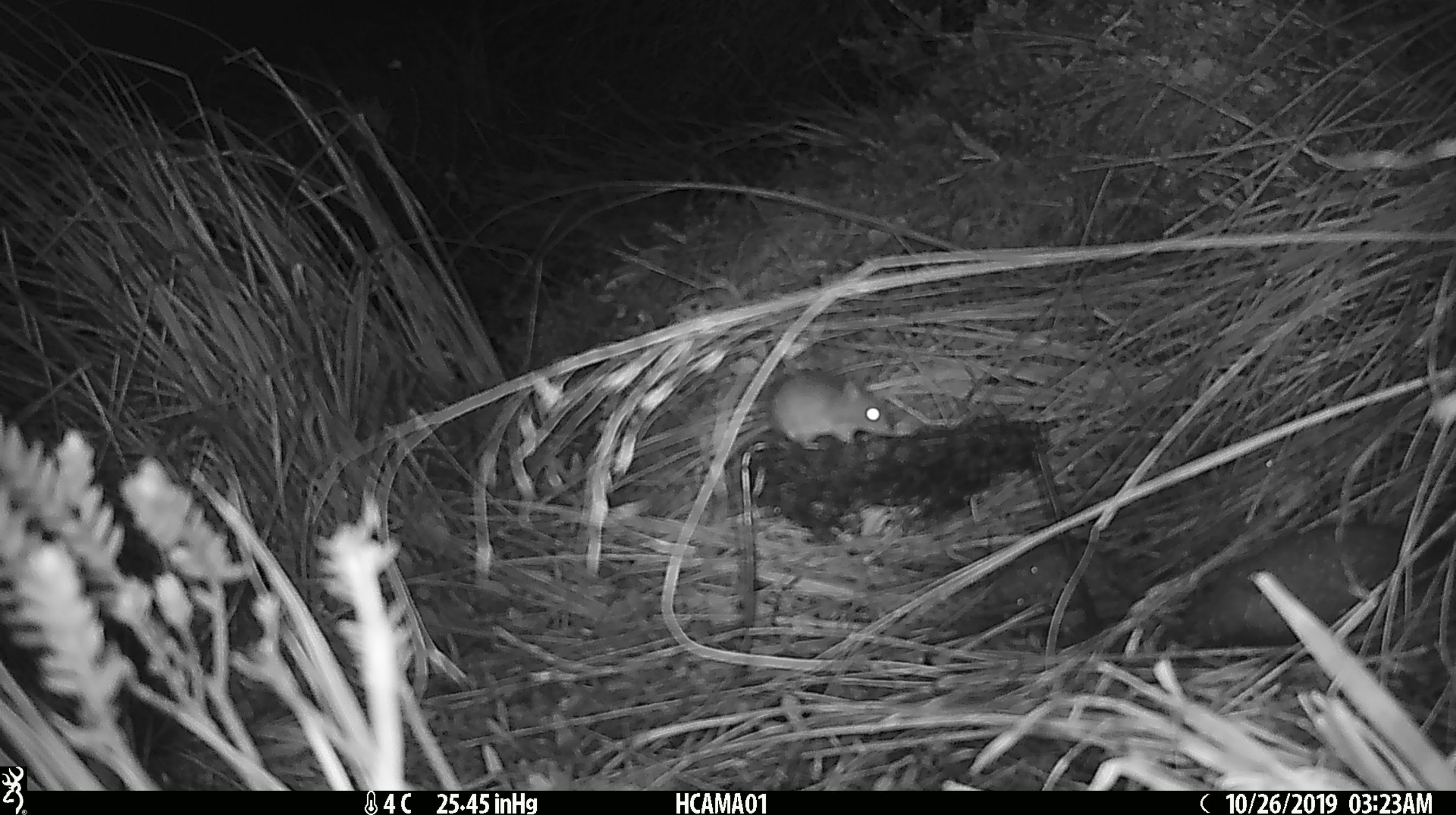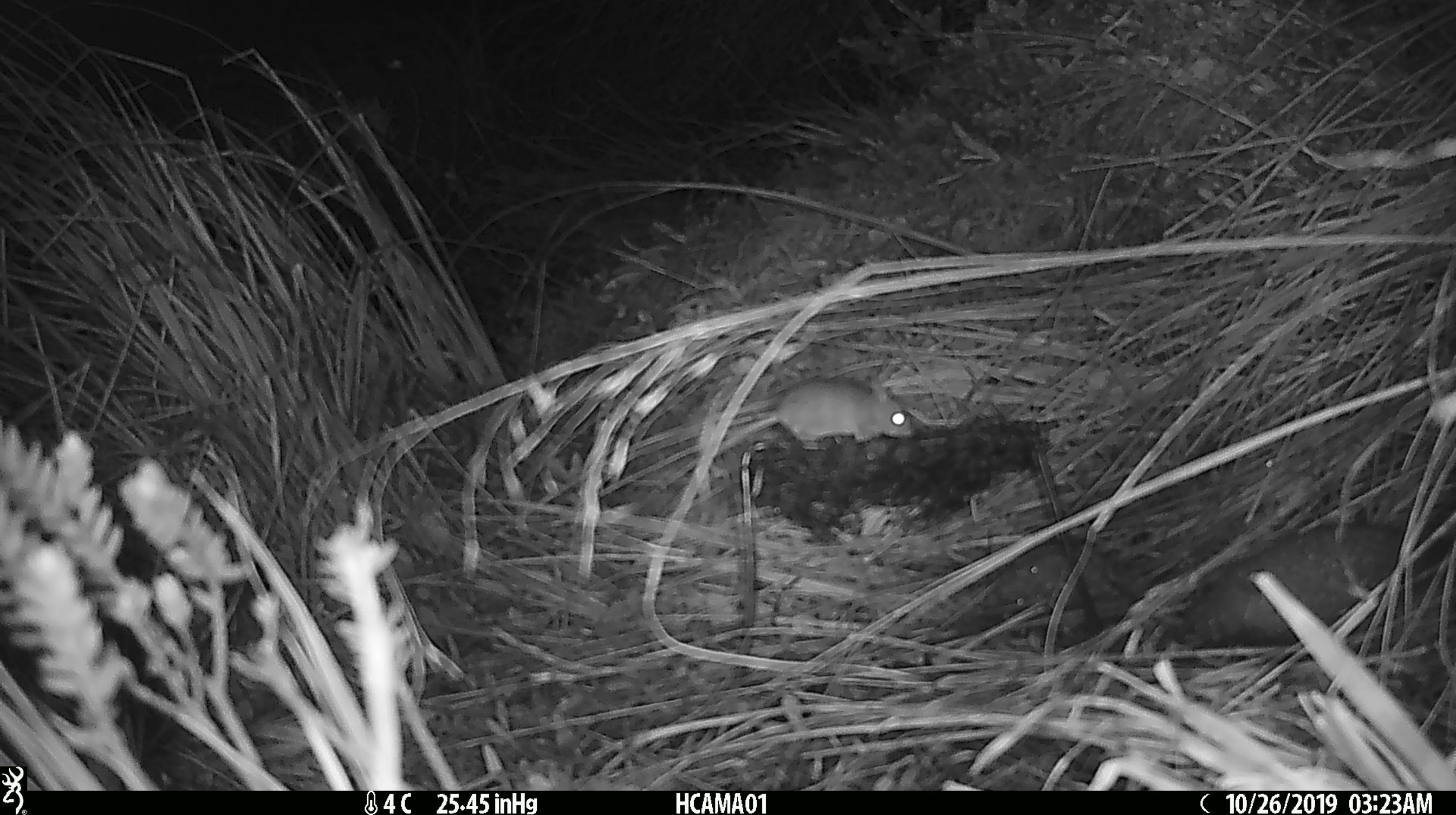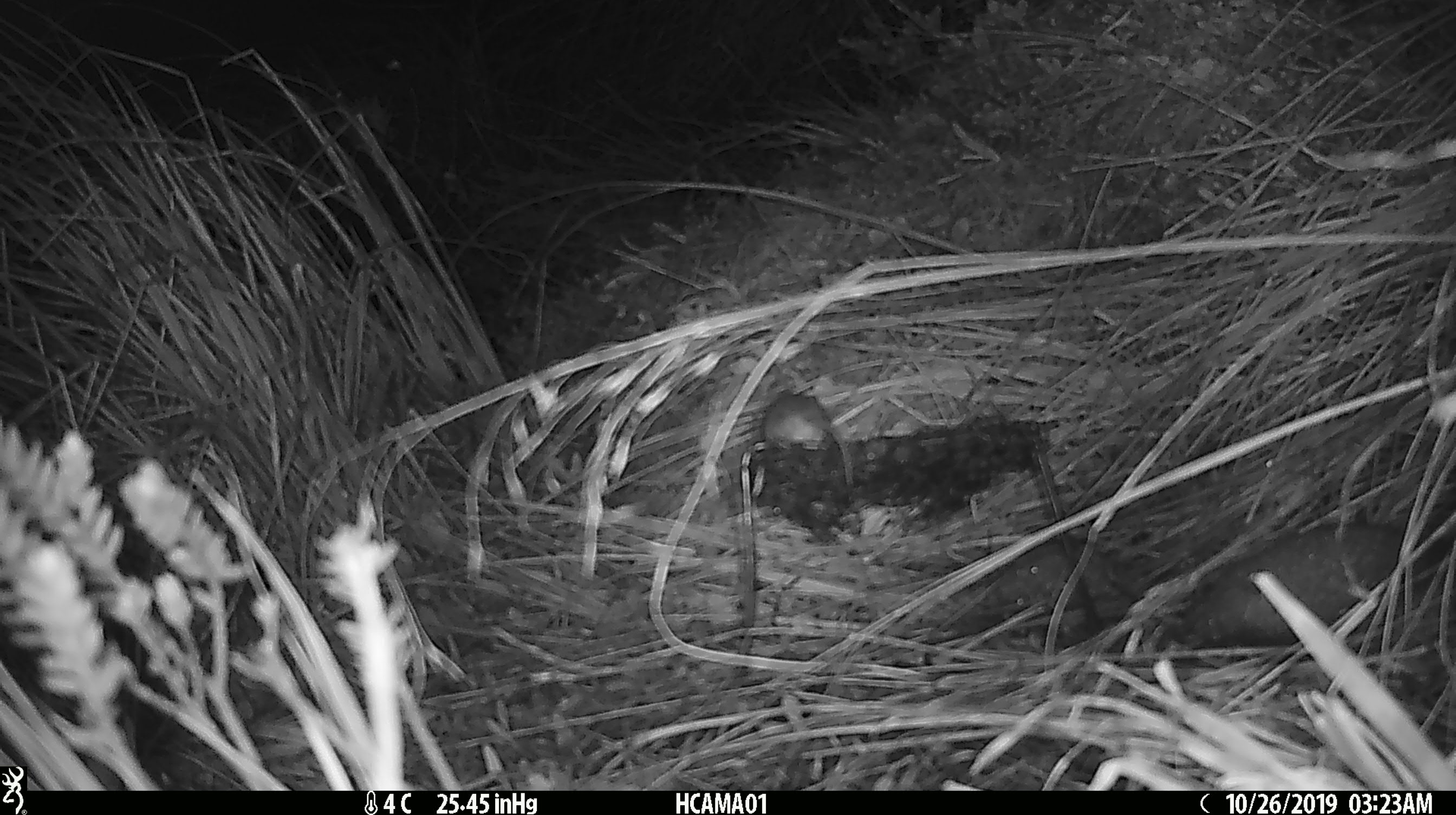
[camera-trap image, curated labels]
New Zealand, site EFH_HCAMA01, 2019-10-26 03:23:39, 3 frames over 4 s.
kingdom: Animalia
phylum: Chordata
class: Mammalia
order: Rodentia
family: Muridae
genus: Mus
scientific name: Mus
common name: mouse